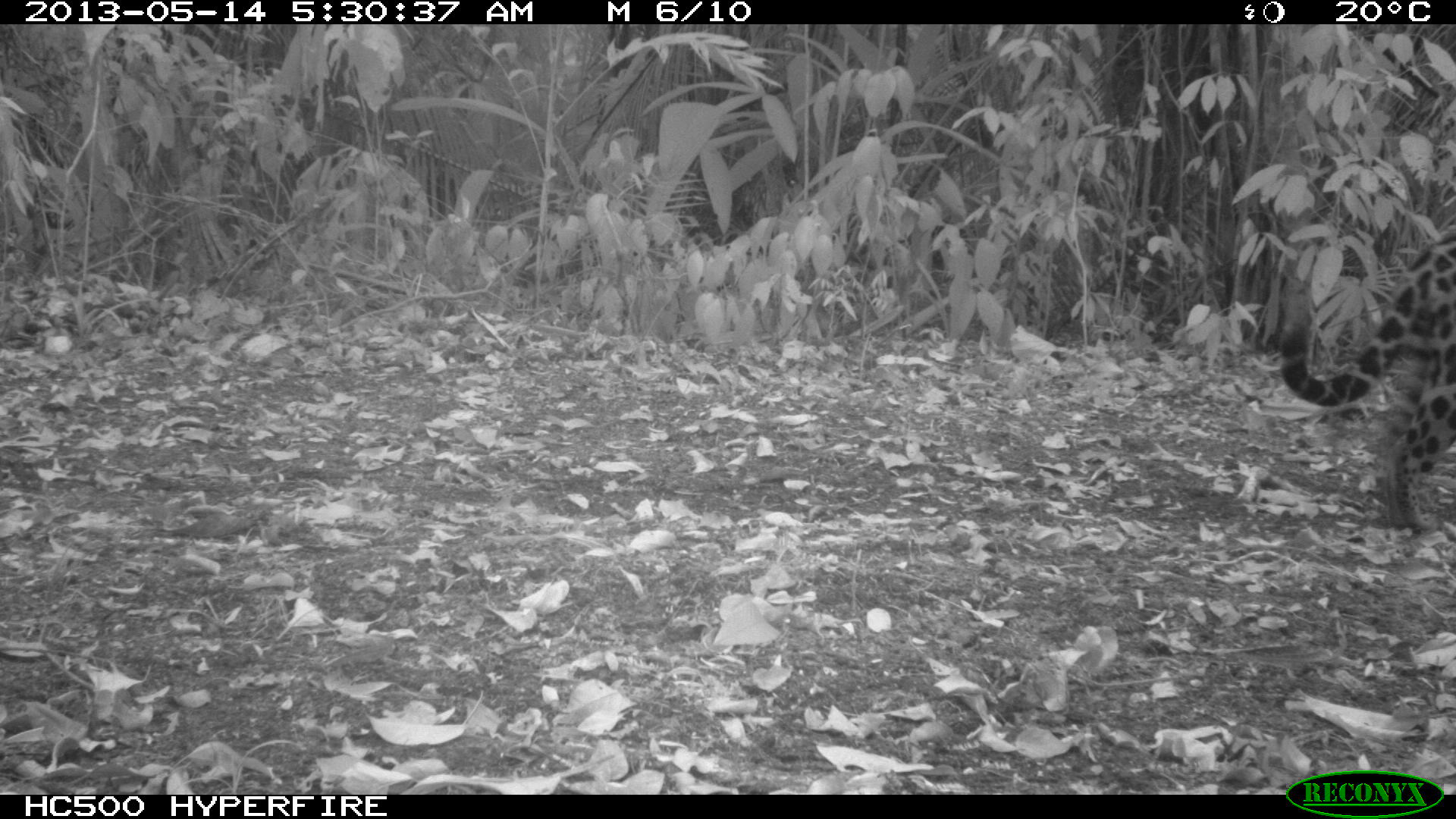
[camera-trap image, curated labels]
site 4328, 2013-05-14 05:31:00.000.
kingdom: Animalia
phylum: Chordata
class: Mammalia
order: Carnivora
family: Felidae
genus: Panthera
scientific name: Panthera onca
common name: jaguar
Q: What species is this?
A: Panthera onca (jaguar).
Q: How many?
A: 1.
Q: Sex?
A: Female.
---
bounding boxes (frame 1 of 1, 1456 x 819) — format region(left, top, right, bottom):
panthera onca: region(1275, 227, 1456, 536)